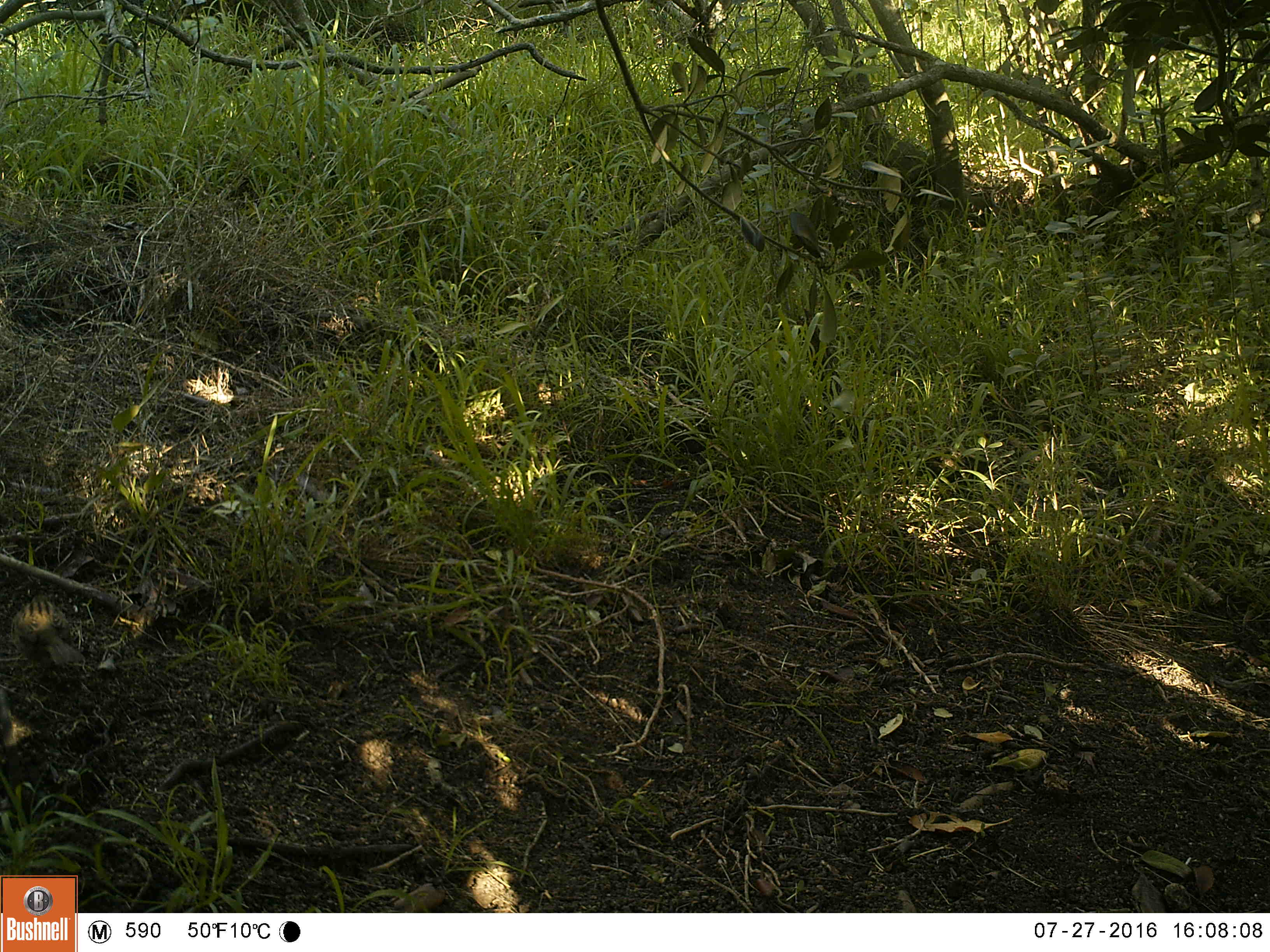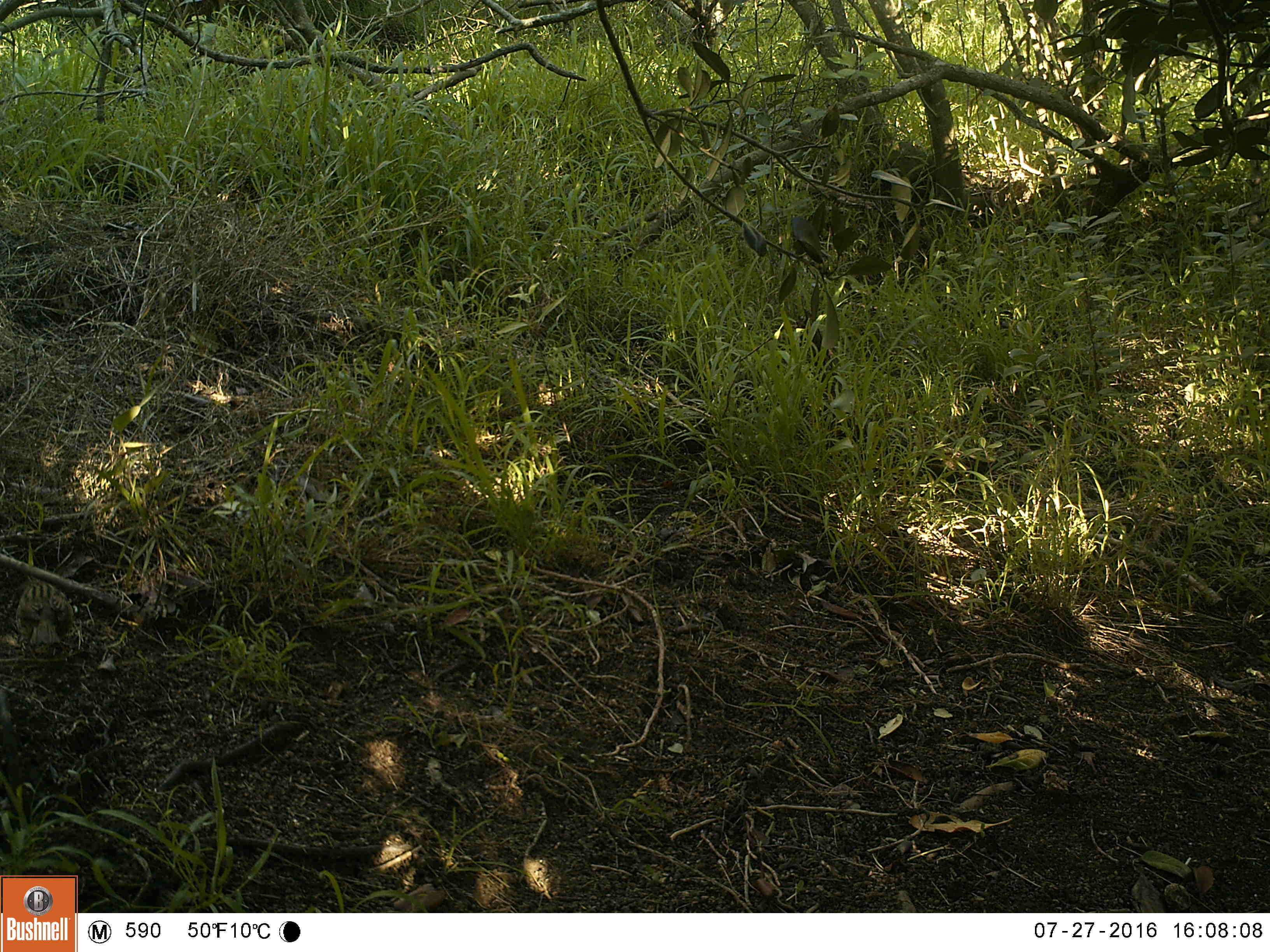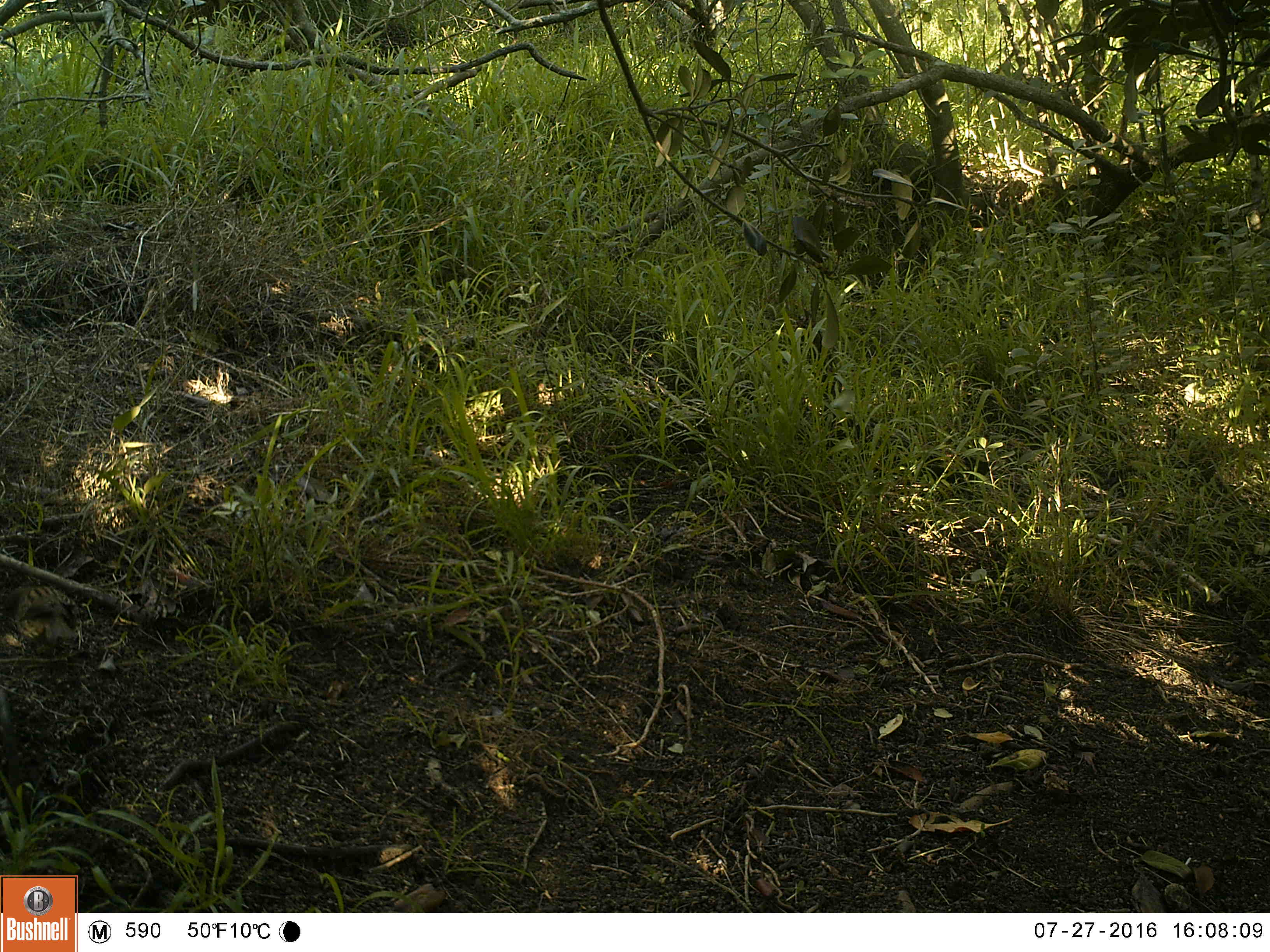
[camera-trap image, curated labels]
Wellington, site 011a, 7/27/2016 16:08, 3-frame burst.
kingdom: Animalia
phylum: Chordata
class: Aves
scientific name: Aves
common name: bird